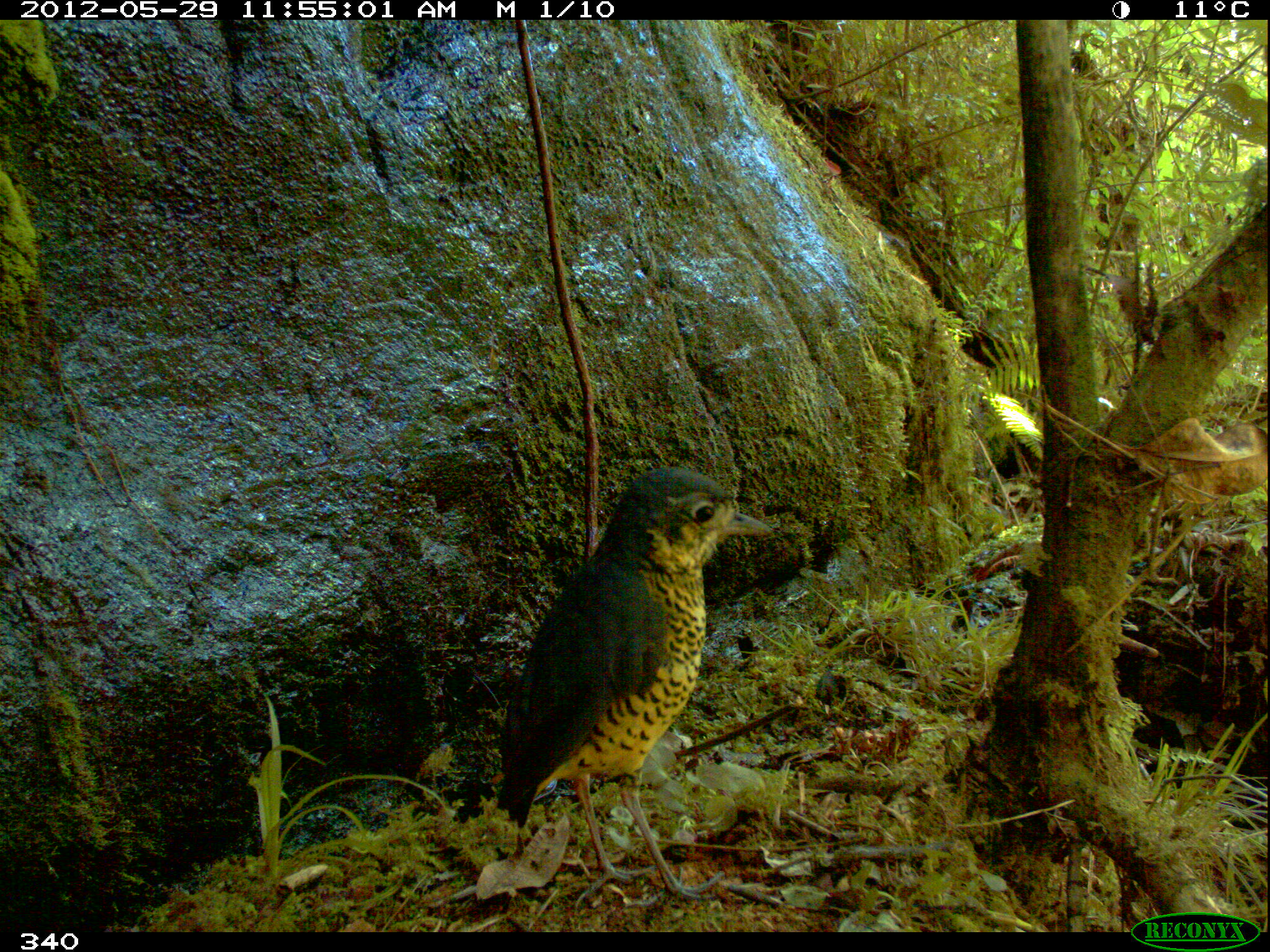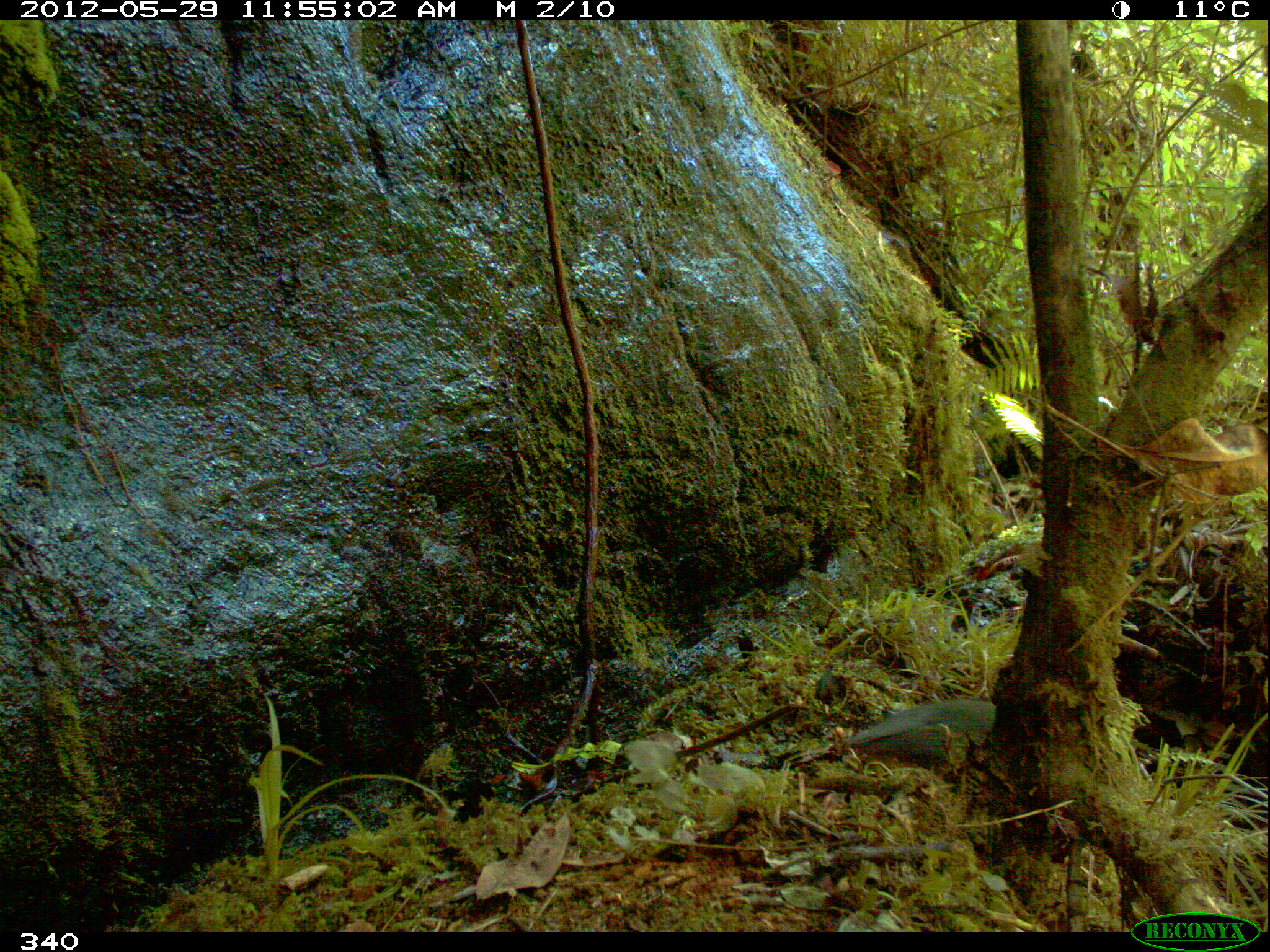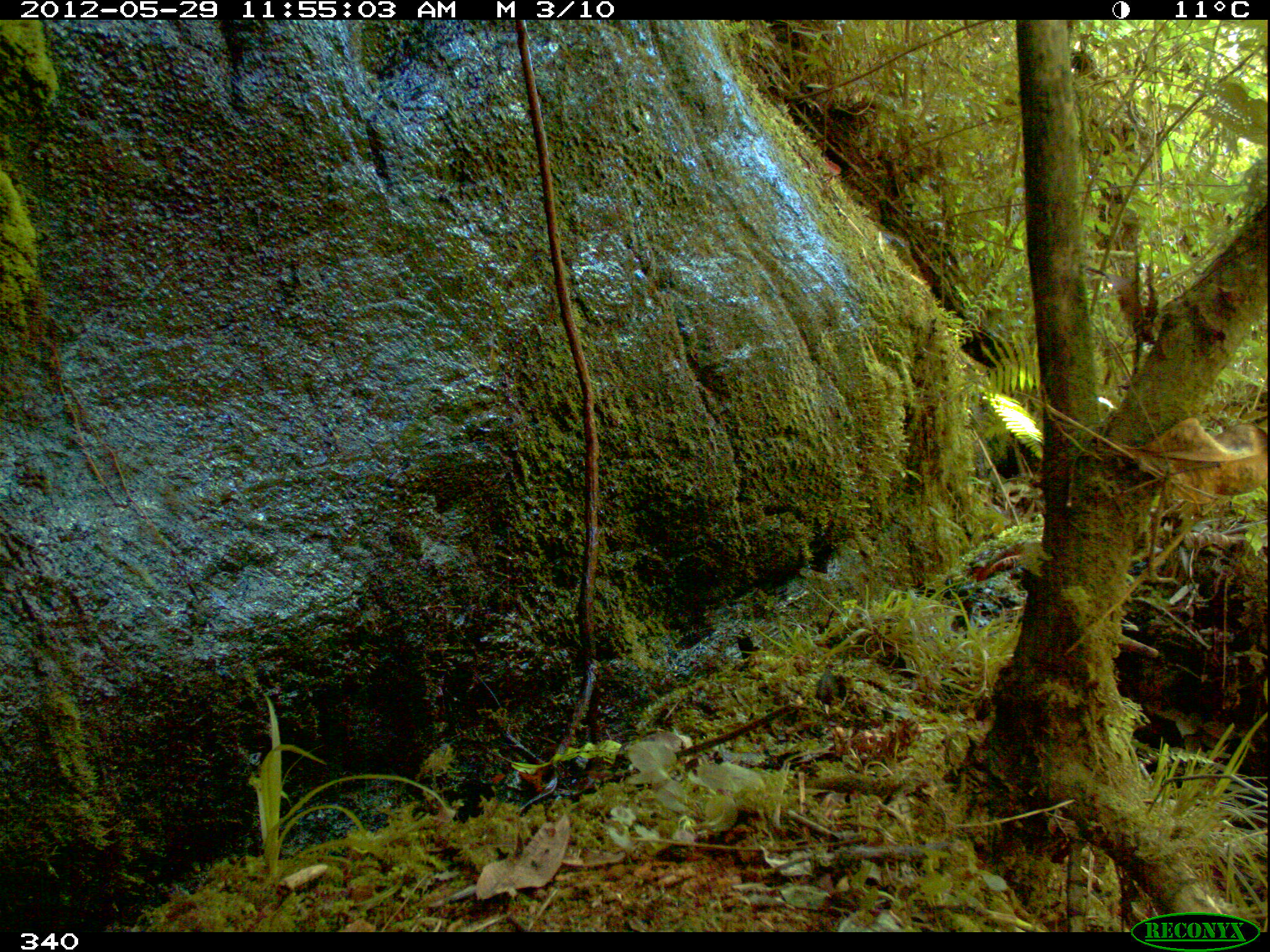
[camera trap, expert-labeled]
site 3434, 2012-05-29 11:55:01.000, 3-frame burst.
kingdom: Animalia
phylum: Chordata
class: Aves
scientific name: Aves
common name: bird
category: unknown bird